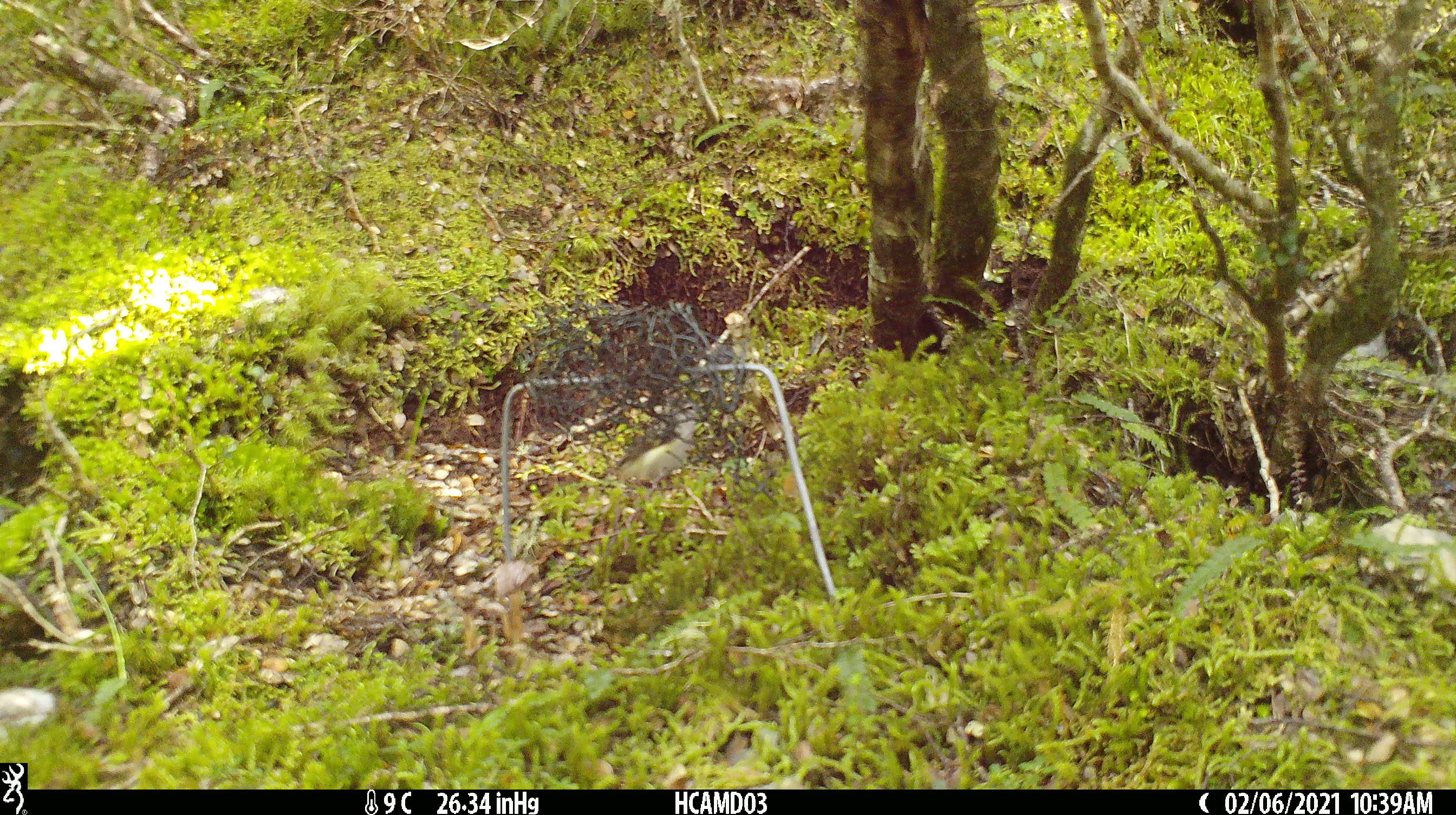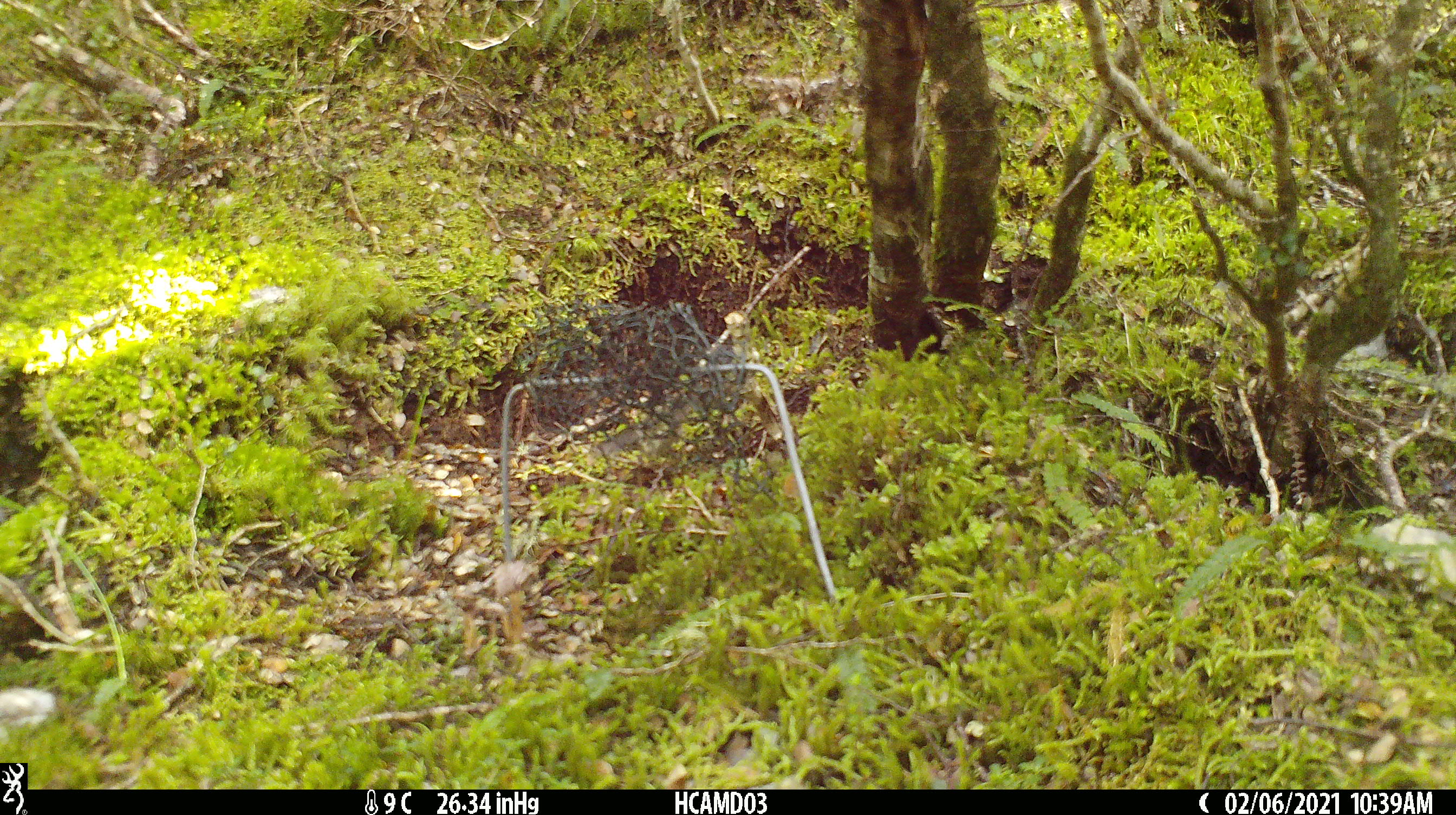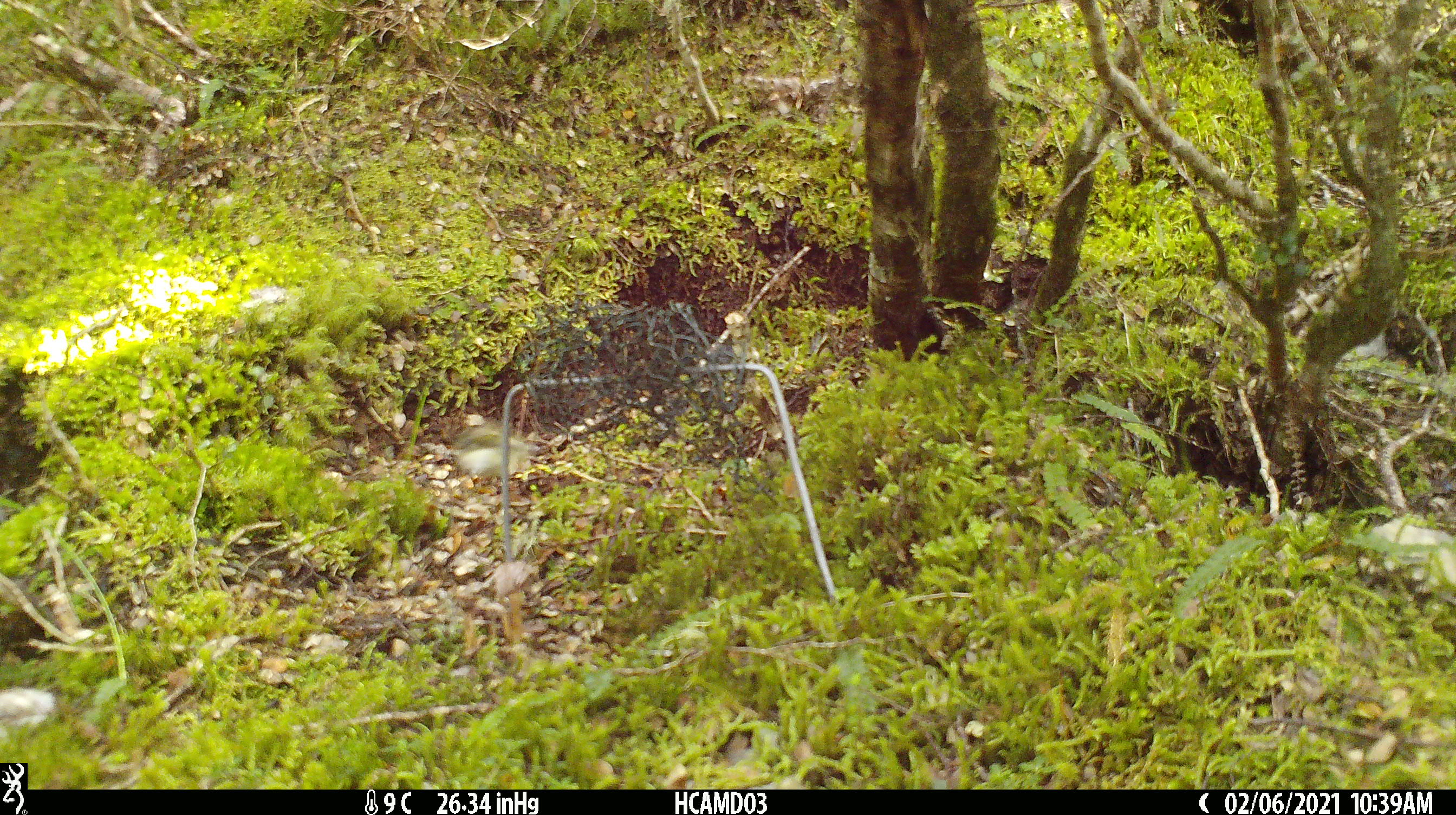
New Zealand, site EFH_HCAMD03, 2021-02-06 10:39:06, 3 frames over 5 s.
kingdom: Animalia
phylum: Chordata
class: Aves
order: Passeriformes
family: Acanthisittidae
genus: Acanthisitta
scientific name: Acanthisitta chloris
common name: rifleman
Rifleman (Acanthisitta chloris).